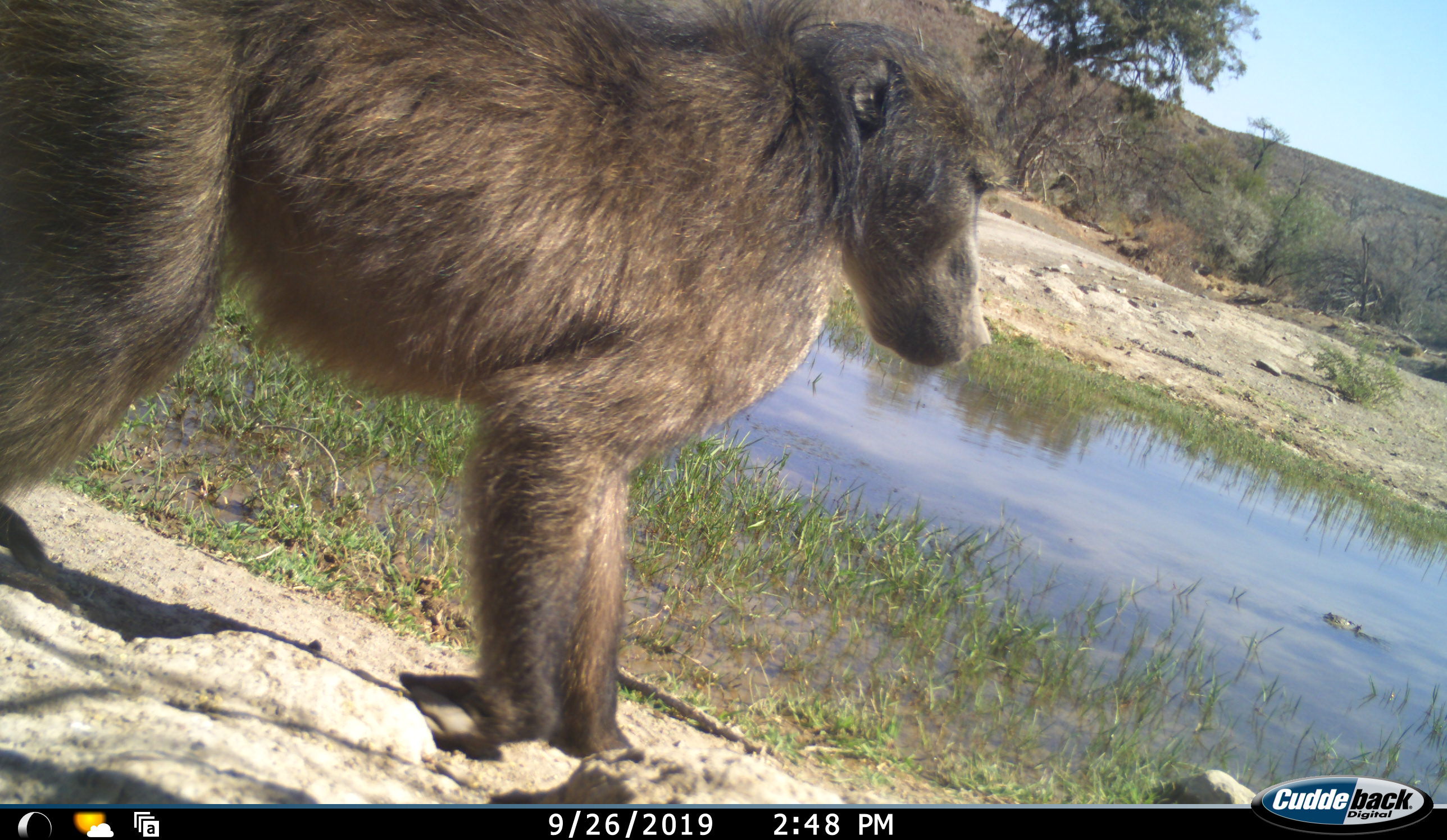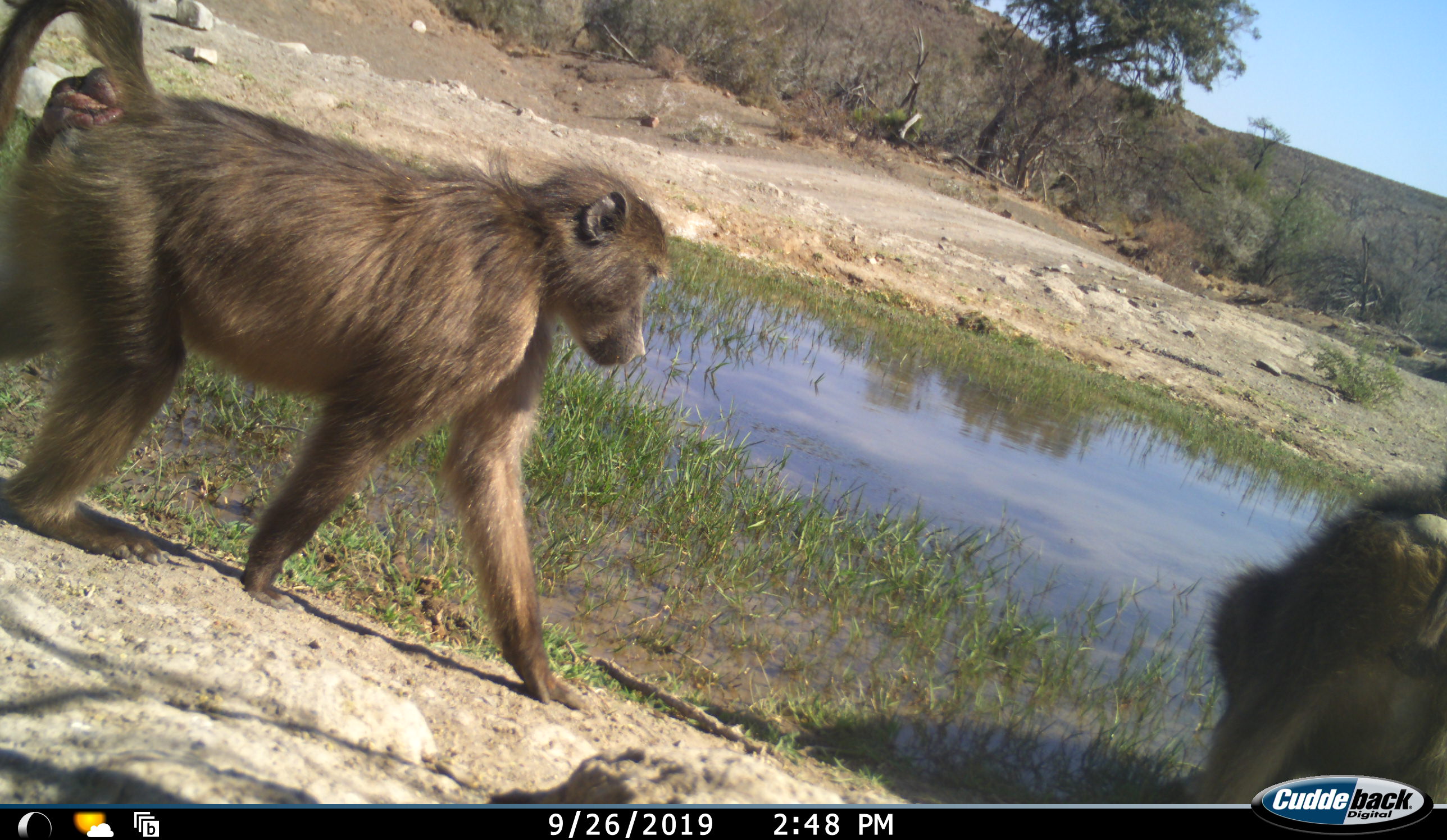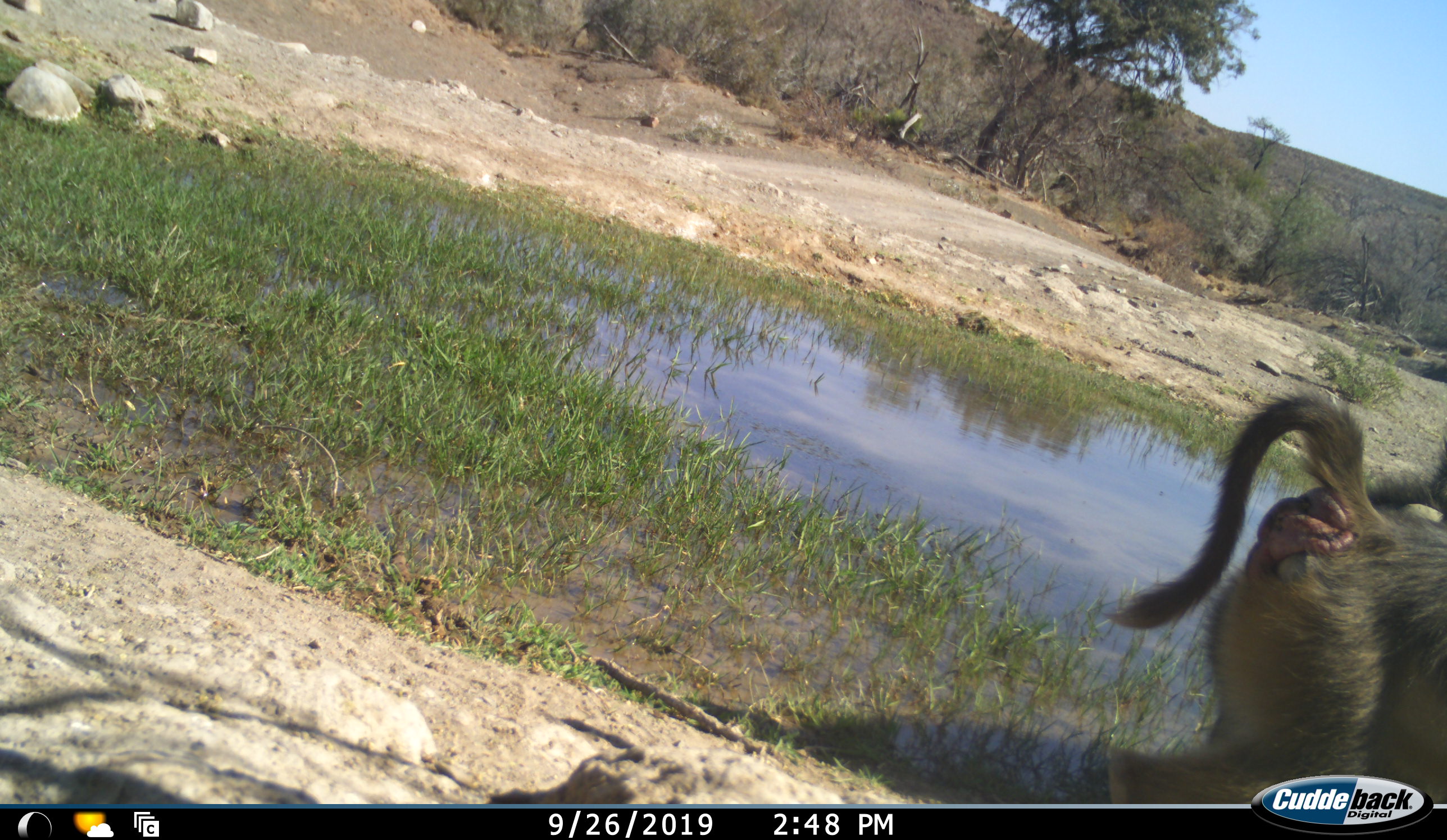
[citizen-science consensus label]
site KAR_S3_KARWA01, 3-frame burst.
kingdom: Animalia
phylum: Chordata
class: Mammalia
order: Primates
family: Cercopithecidae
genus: Papio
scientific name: Papio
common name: baboon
Baboon (Papio), count 2. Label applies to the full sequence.